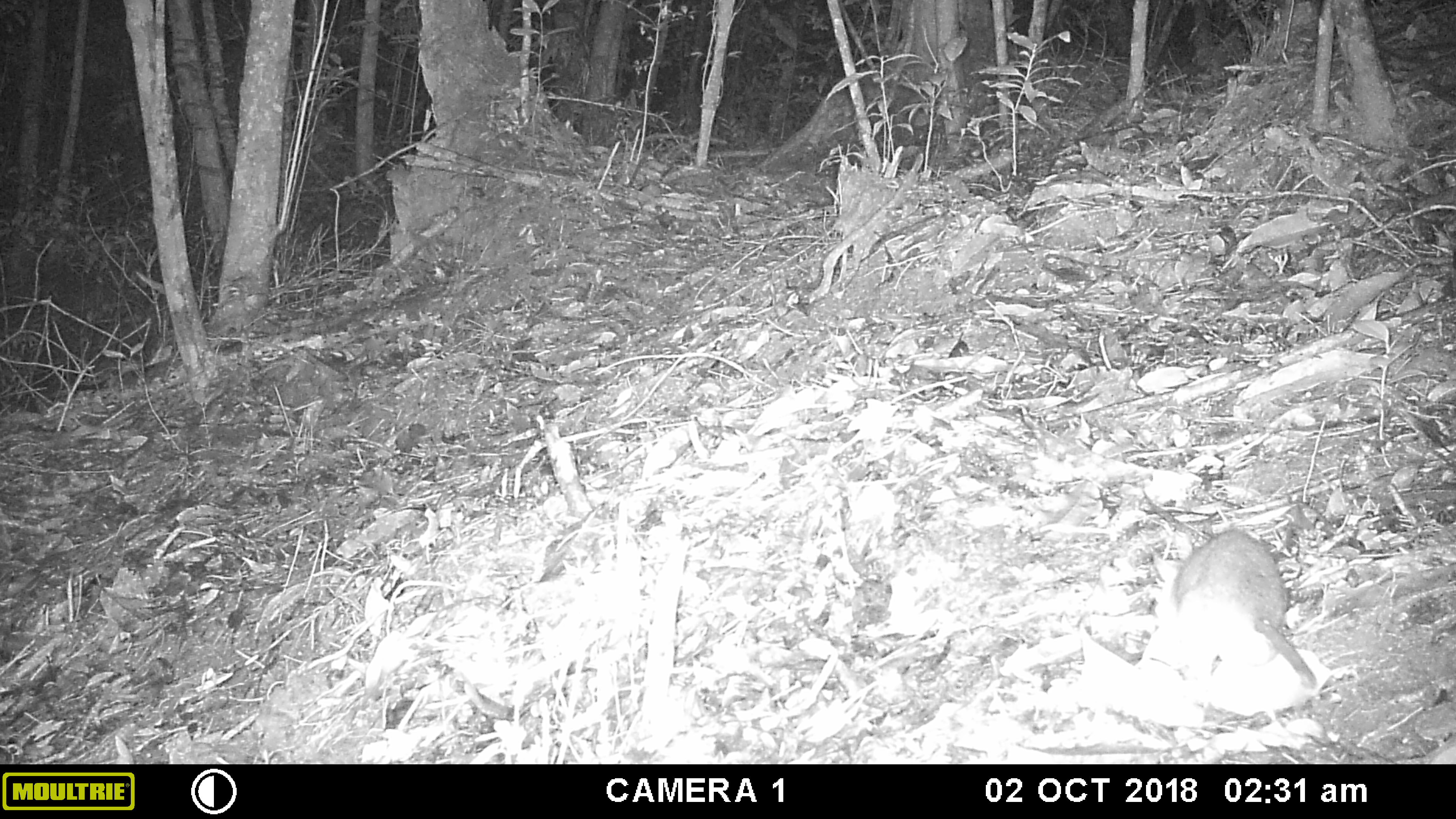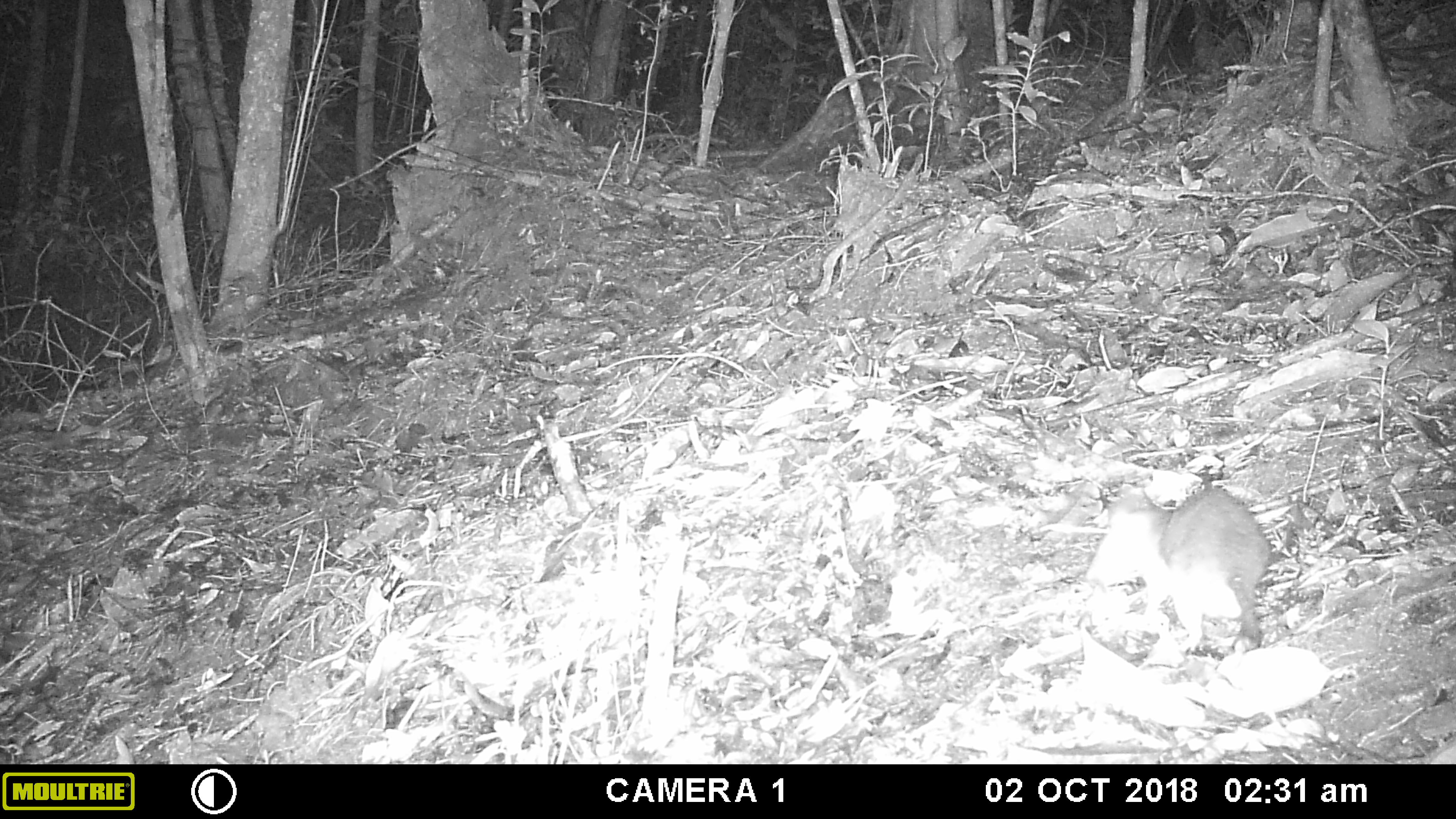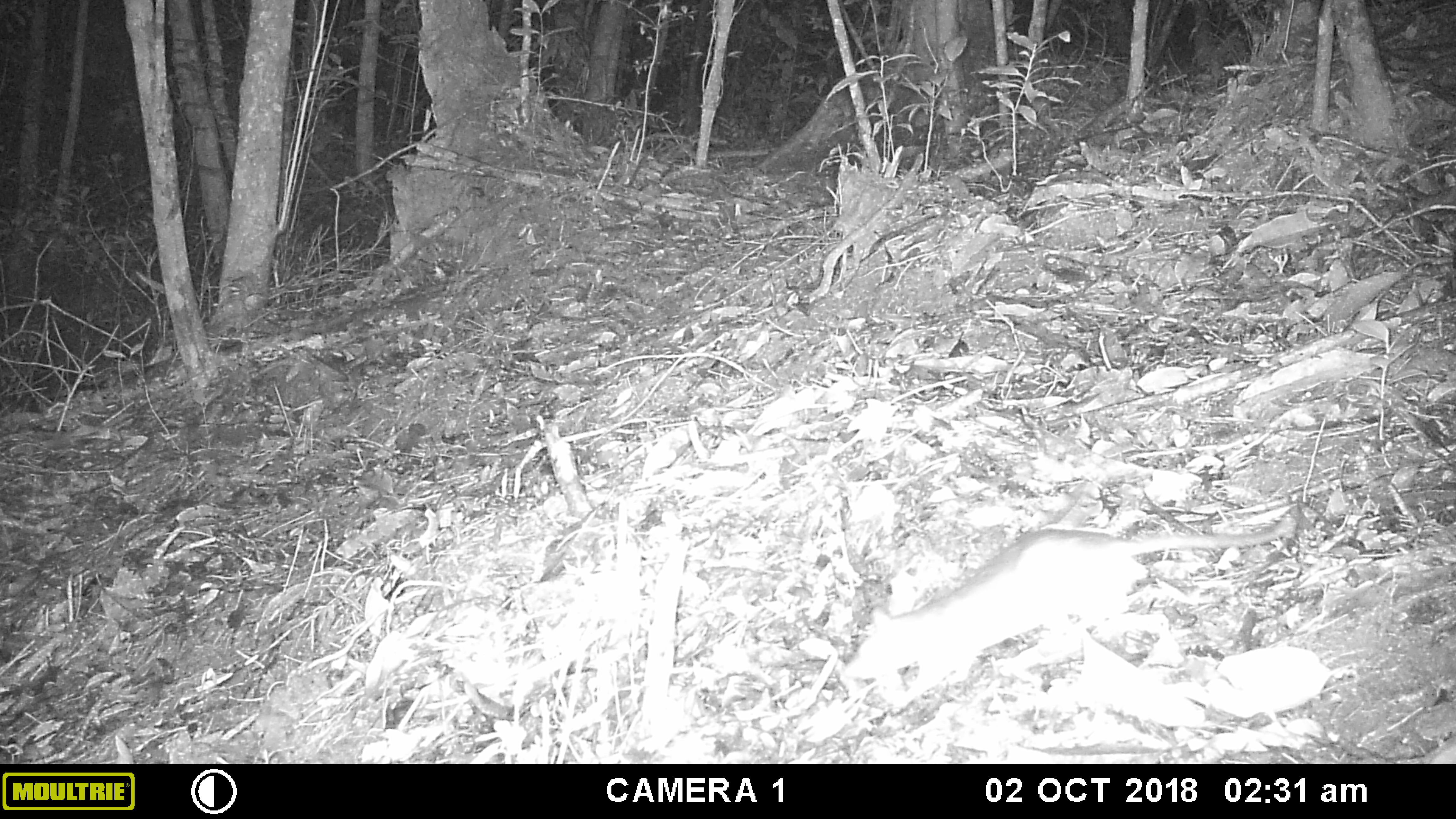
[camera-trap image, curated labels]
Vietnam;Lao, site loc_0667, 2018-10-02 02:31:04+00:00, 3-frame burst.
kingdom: Animalia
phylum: Chordata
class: Mammalia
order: Rodentia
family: Muridae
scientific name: Muridae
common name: old-world mice and rats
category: unidentified murid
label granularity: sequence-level